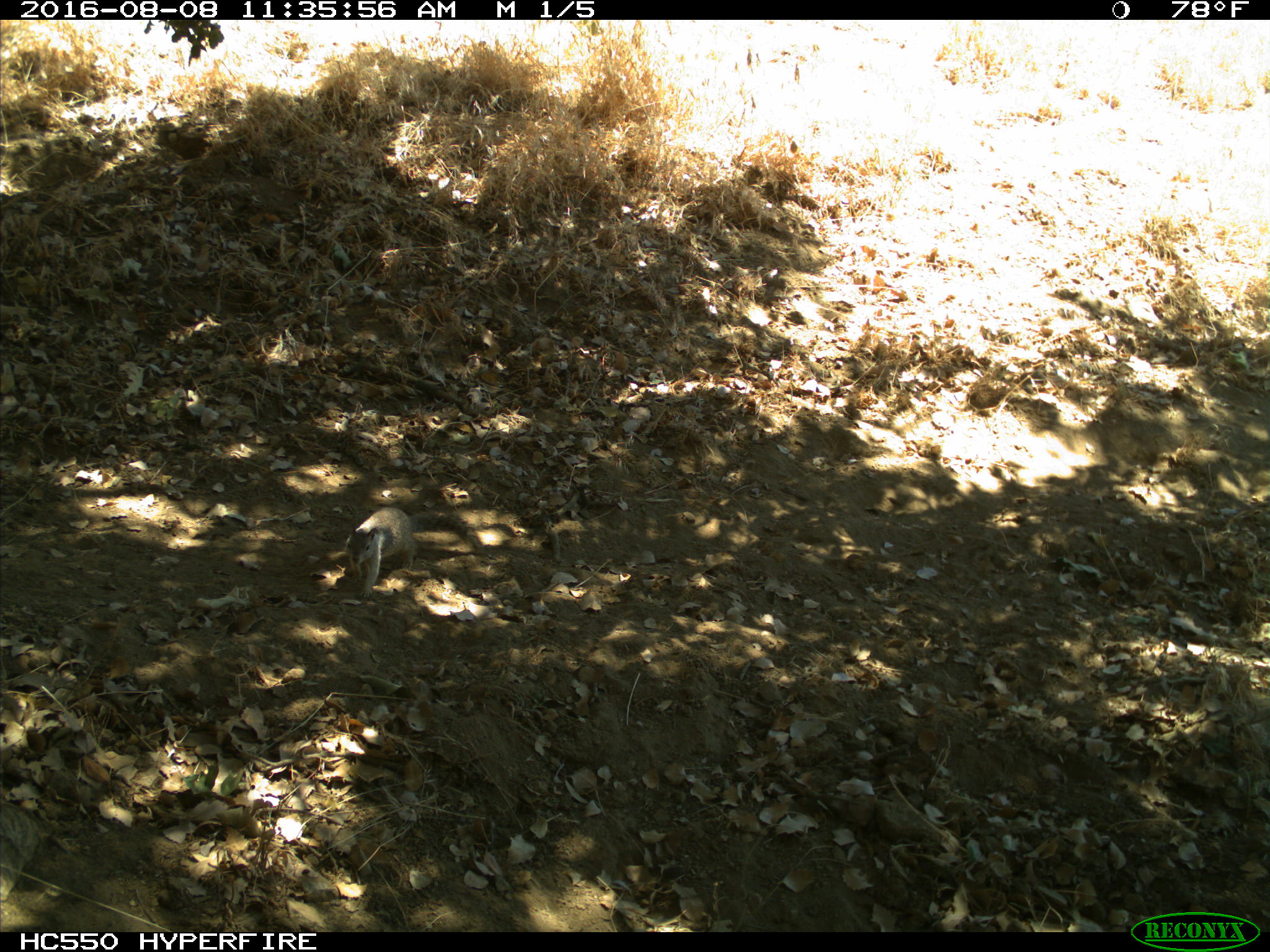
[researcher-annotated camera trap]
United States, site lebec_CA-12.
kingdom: Animalia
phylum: Chordata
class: Mammalia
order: Rodentia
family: Sciuridae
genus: Otospermophilus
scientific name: Otospermophilus beecheyi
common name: california ground squirrel